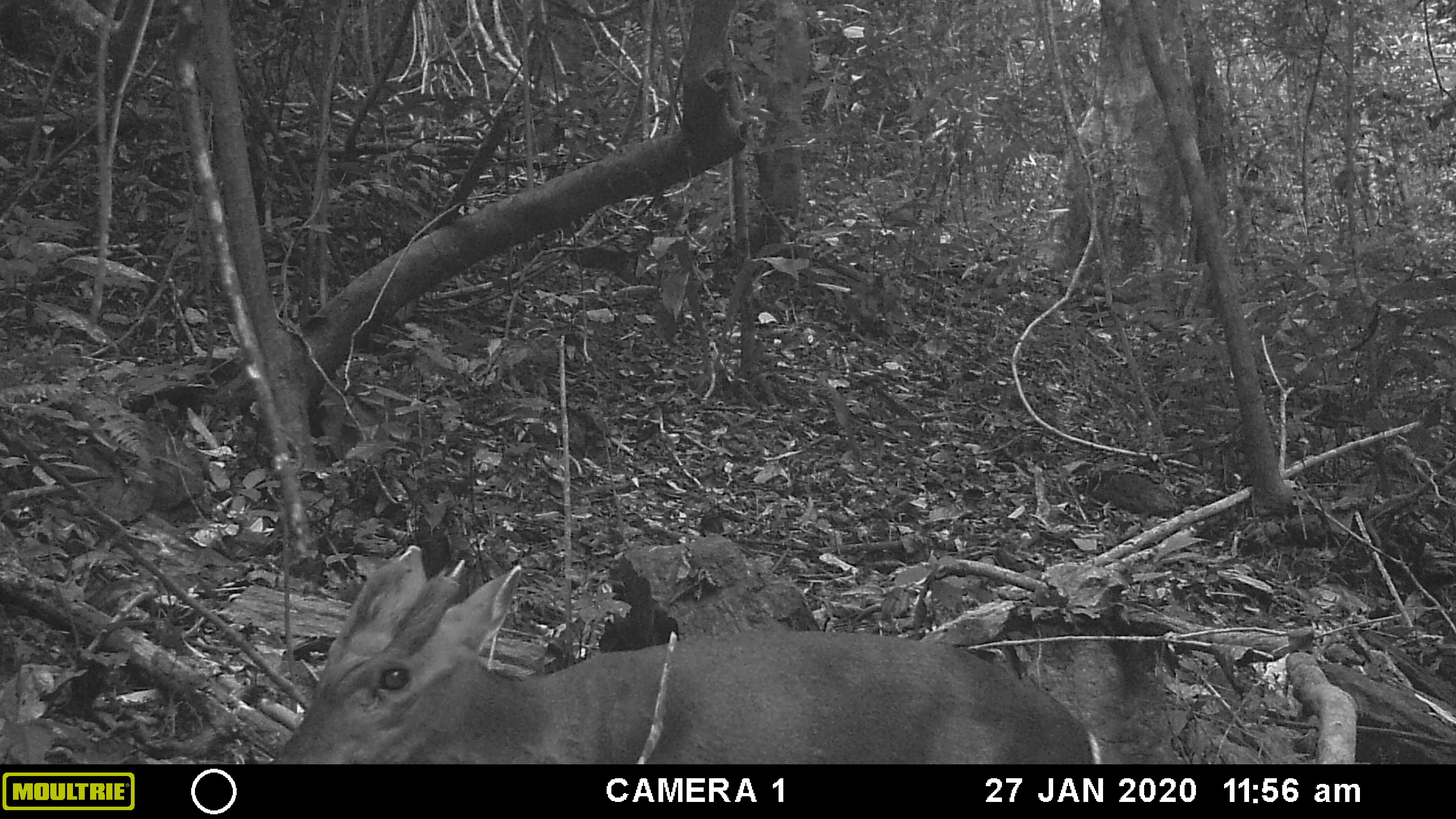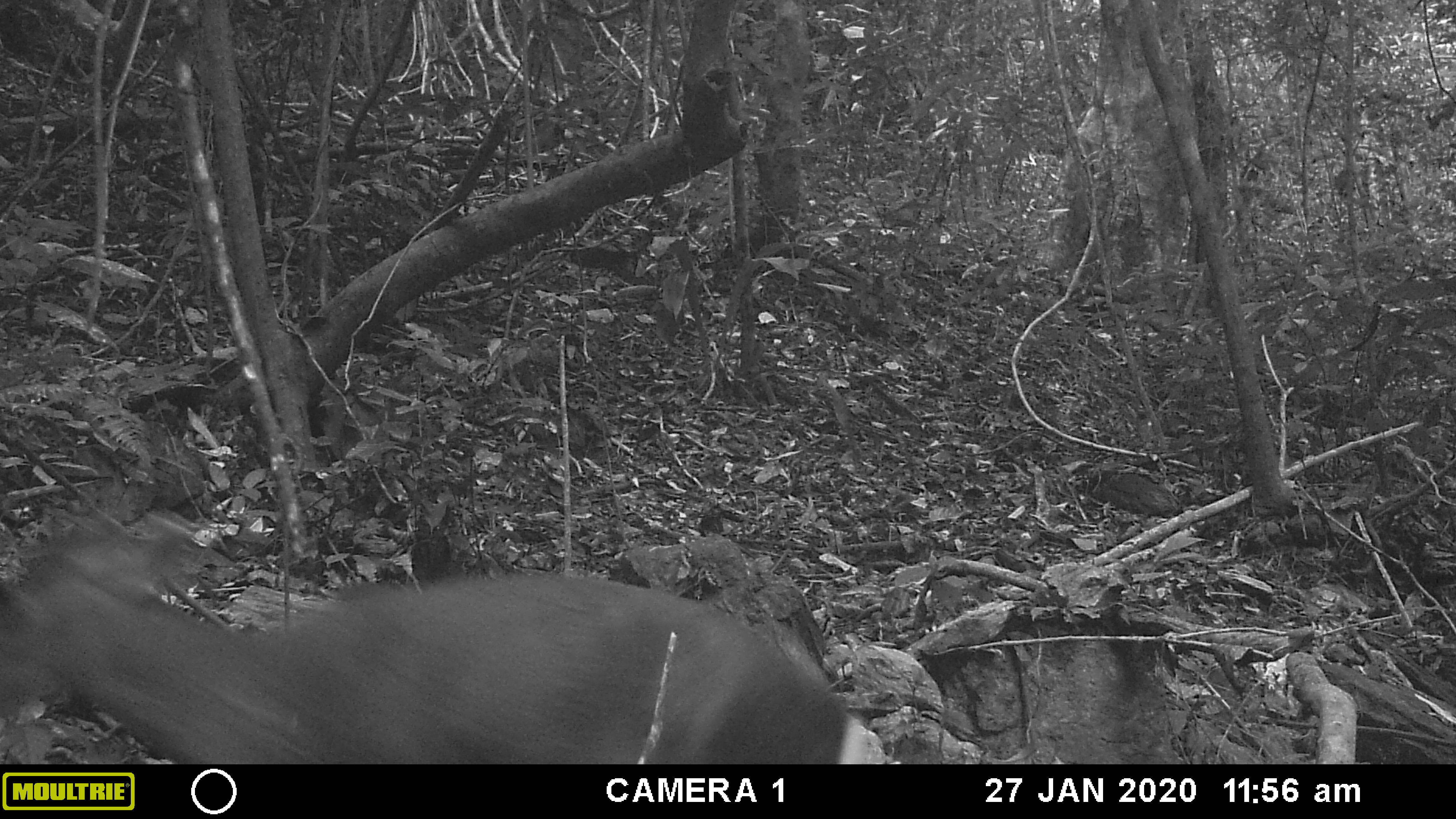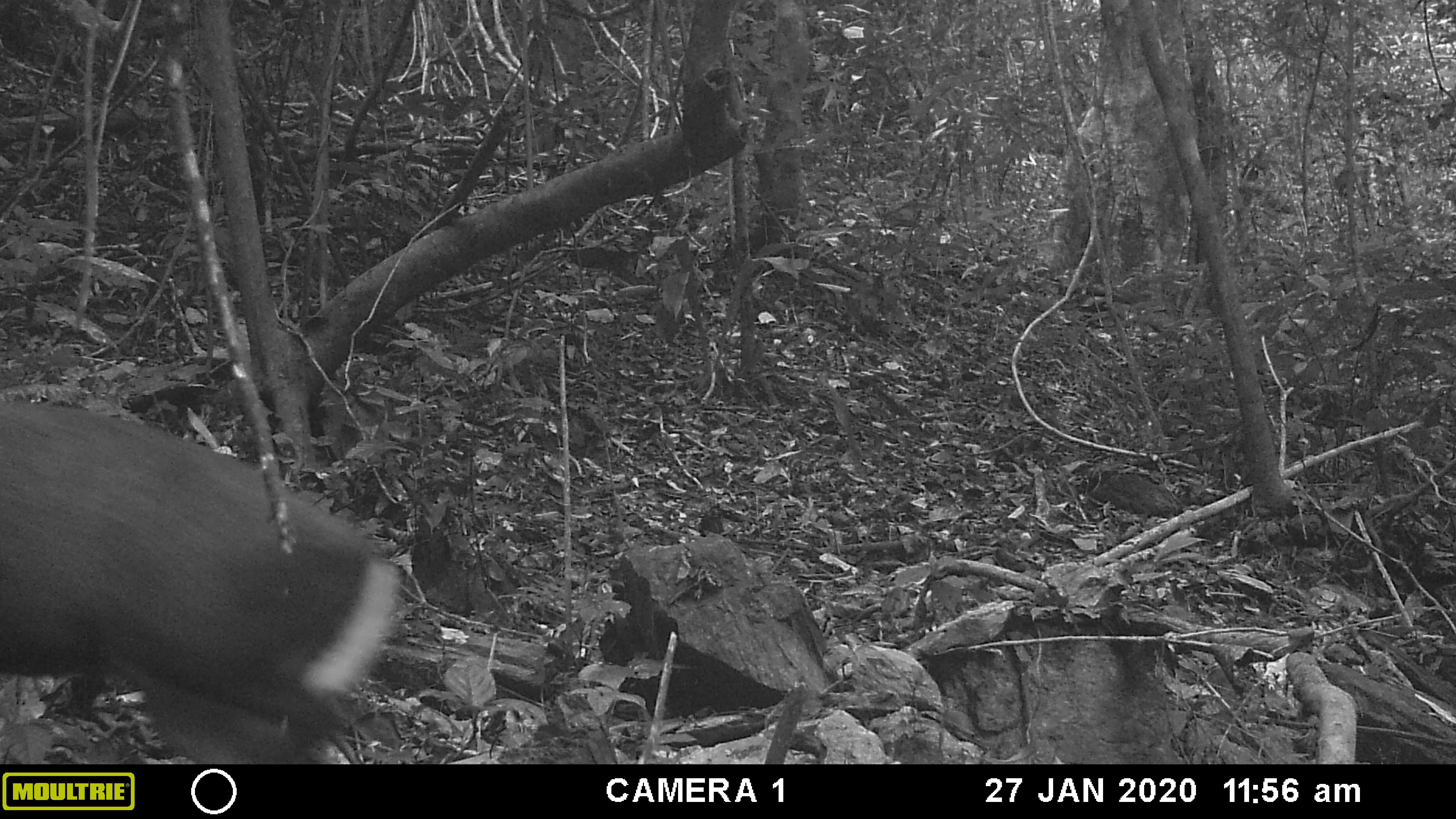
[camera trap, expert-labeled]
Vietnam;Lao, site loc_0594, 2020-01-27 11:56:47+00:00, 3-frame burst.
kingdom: Animalia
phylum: Chordata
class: Mammalia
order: Artiodactyla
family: Cervidae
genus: Muntiacus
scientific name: Muntiacus rooseveltorum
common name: roosevelt's muntjac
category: roosevelts muntjac group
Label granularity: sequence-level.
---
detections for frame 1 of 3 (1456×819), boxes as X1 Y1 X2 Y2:
roosevelts muntjac group: 268 544 1101 765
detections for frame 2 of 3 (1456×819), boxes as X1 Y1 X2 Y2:
roosevelts muntjac group: 1 506 867 762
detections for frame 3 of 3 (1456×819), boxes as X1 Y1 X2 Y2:
roosevelts muntjac group: 0 395 406 761